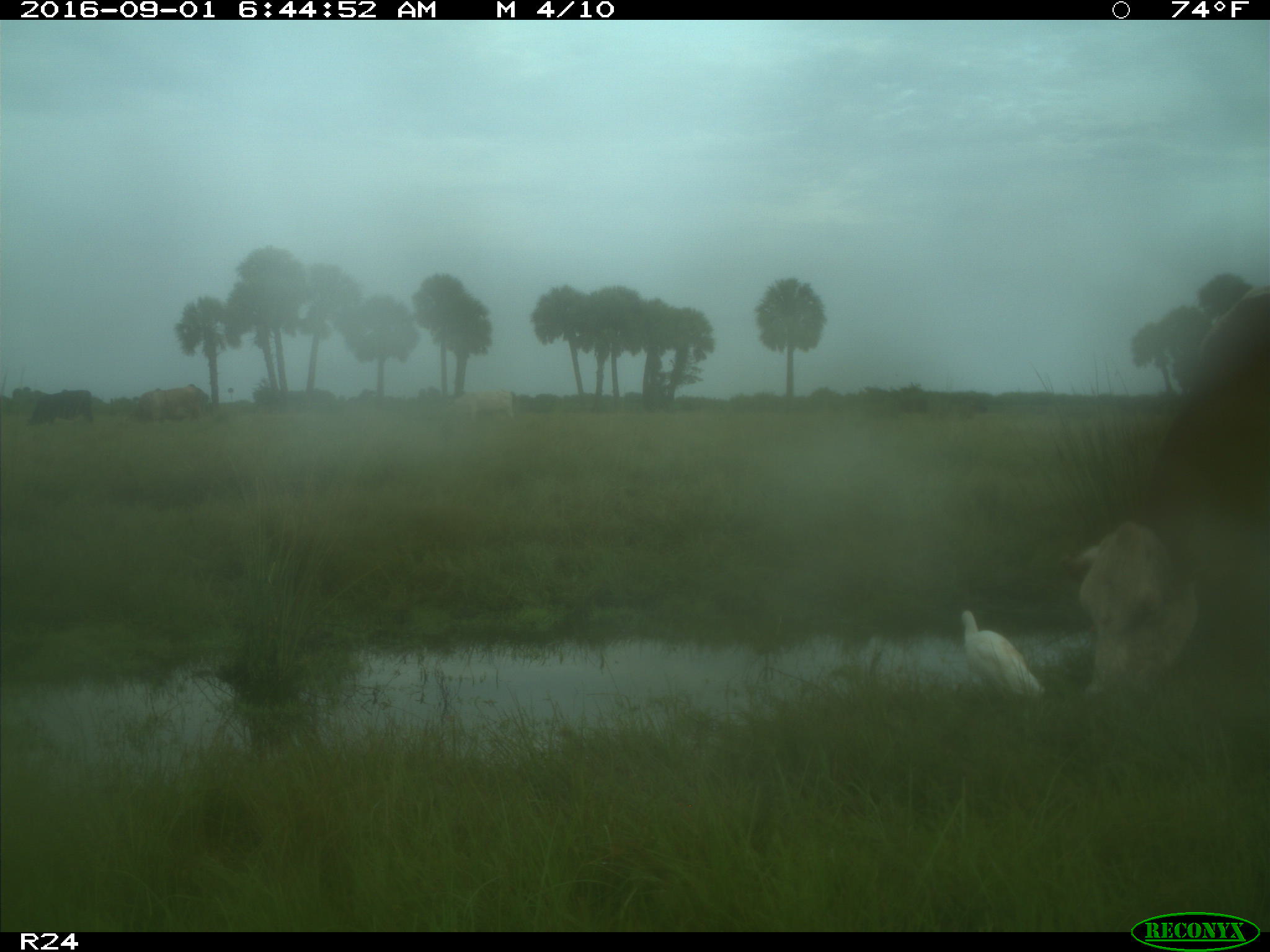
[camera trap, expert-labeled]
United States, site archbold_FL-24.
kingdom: Animalia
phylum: Chordata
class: Mammalia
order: Artiodactyla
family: Bovidae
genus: Bos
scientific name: Bos taurus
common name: domestic cow